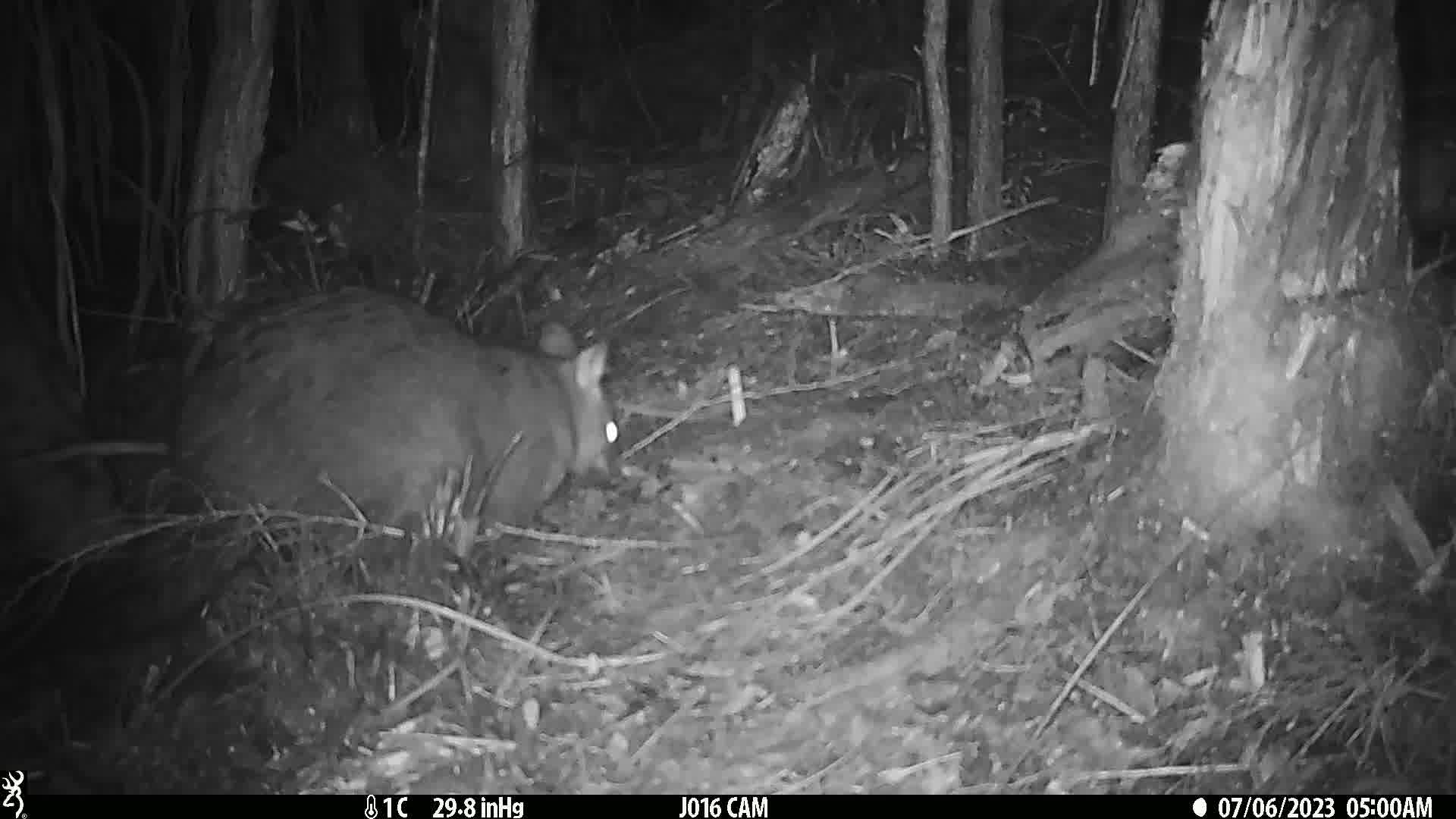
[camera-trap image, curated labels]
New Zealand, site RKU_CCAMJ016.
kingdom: Animalia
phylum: Chordata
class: Mammalia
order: Diprotodontia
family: Phalangeridae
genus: Trichosurus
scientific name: Trichosurus vulpecula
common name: common brushtail possum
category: possum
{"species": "possum (common brushtail possum) (Trichosurus vulpecula)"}